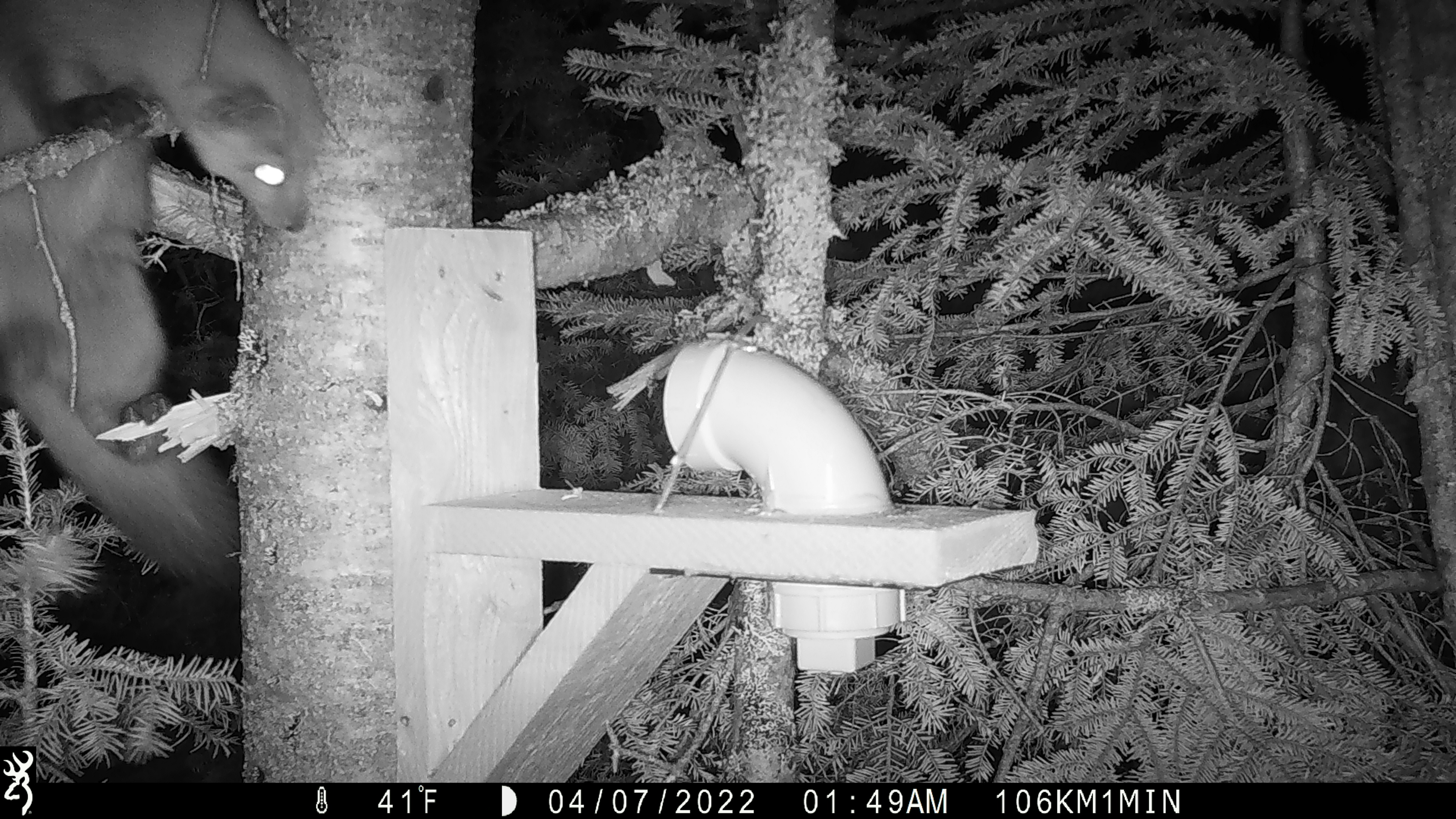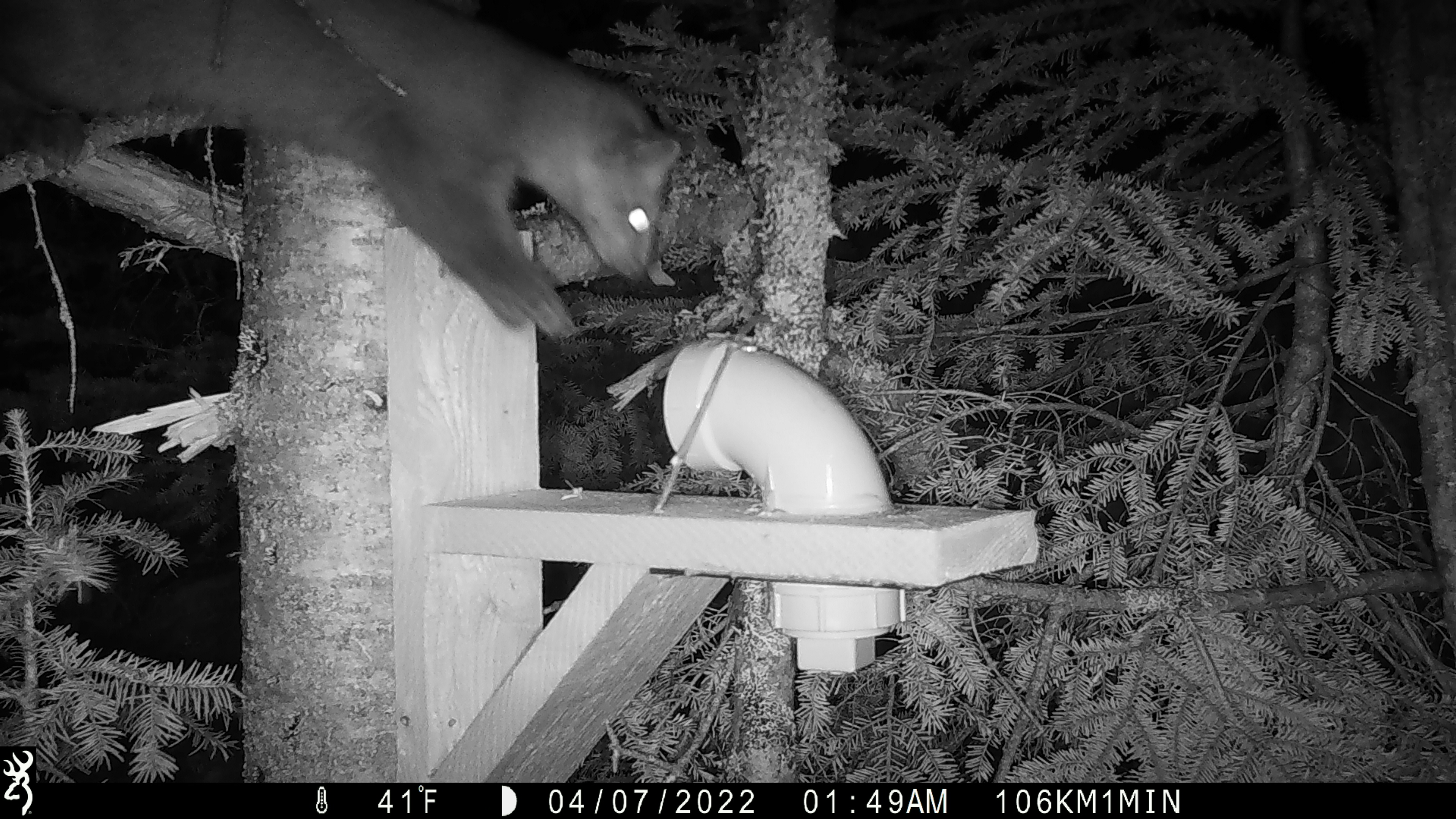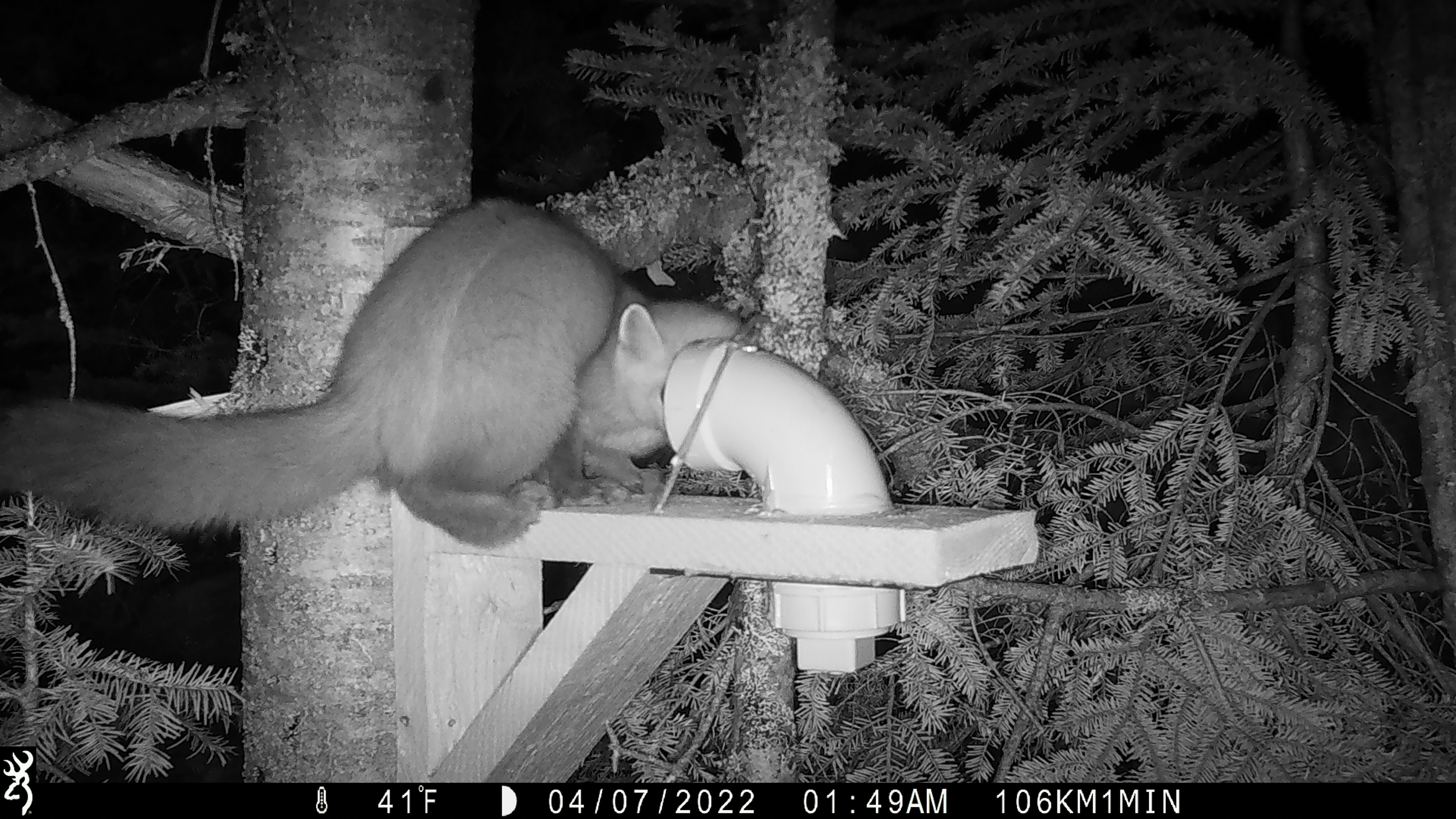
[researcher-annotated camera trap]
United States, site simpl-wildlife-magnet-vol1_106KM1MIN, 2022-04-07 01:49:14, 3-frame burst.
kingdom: Animalia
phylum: Chordata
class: Mammalia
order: Carnivora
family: Mustelidae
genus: Martes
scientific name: Martes americana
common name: american marten